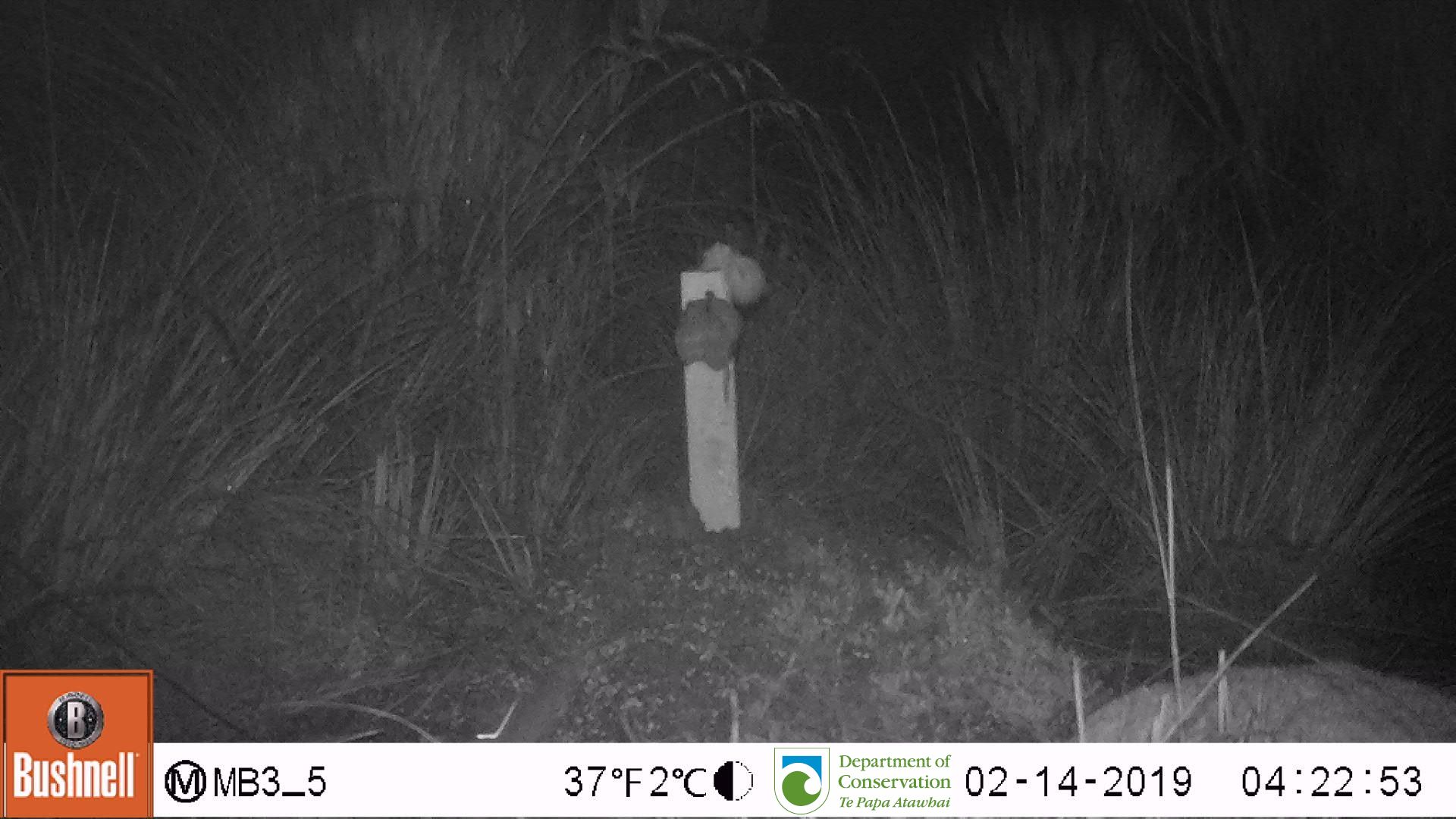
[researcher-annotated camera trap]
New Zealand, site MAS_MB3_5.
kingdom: Animalia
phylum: Chordata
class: Mammalia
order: Rodentia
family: Muridae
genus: Mus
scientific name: Mus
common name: mouse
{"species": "mouse (Mus)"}